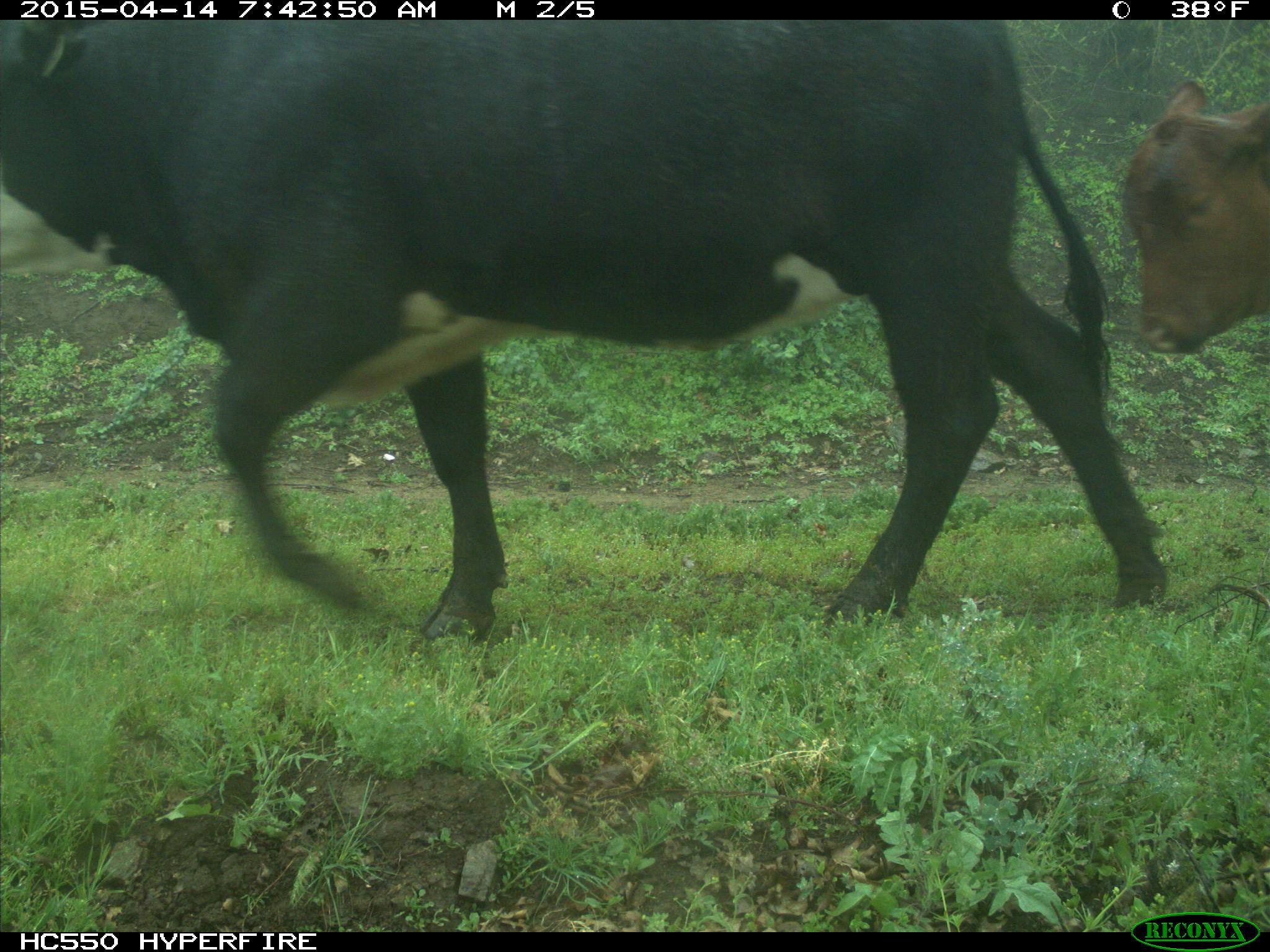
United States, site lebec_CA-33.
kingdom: Animalia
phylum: Chordata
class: Mammalia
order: Artiodactyla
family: Bovidae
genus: Bos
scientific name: Bos taurus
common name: domestic cow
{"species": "Bos taurus (domestic cow)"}